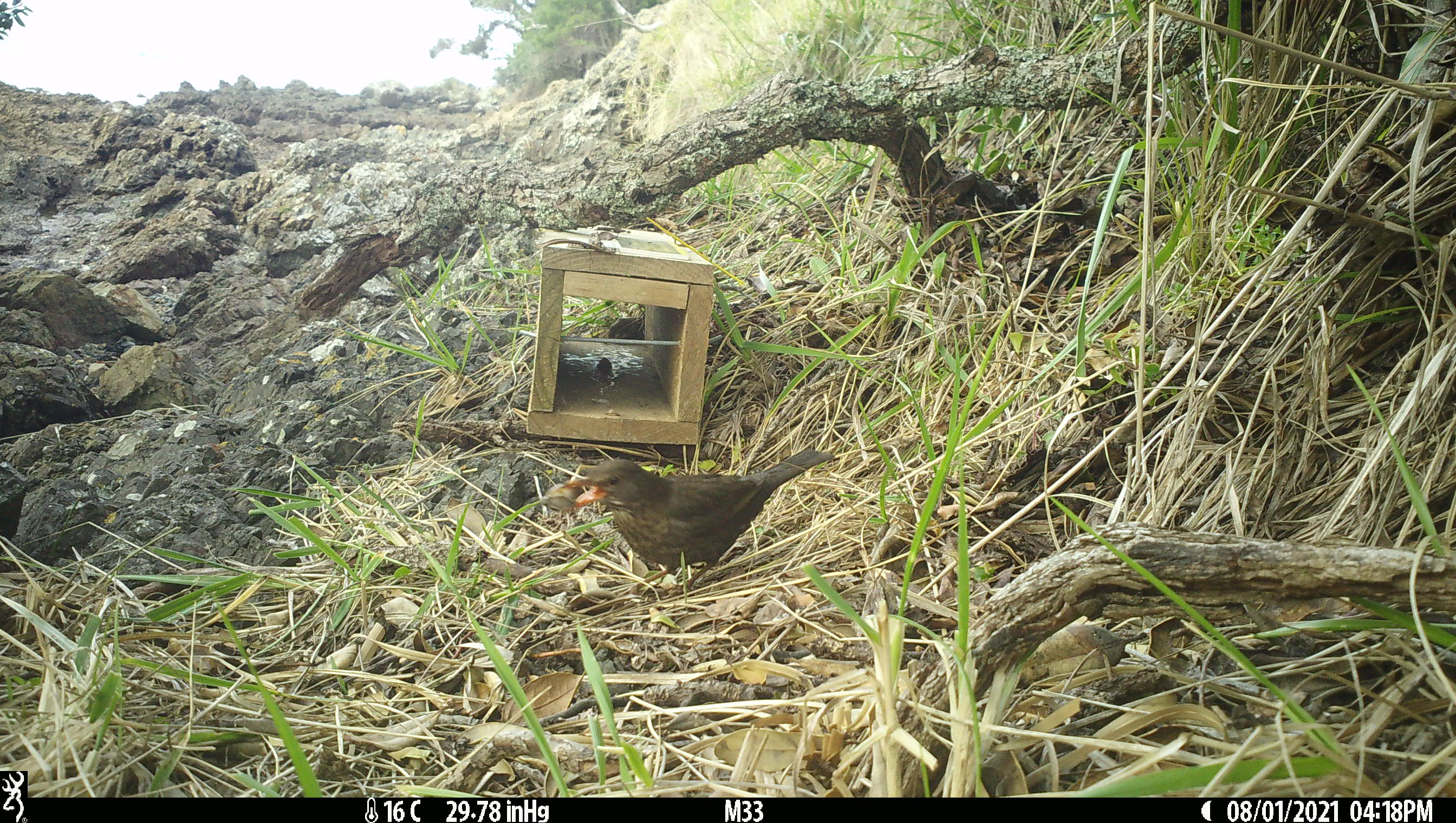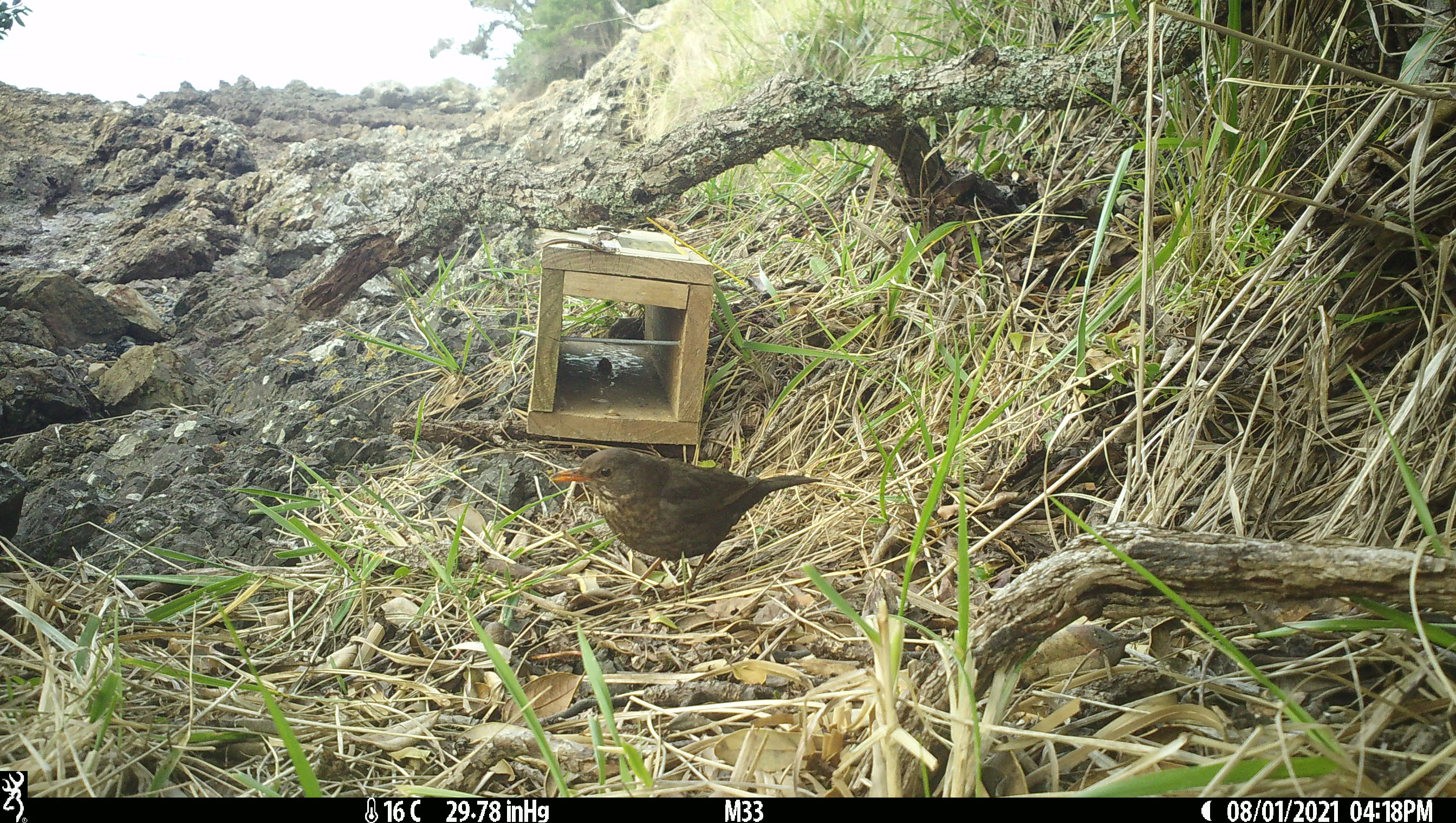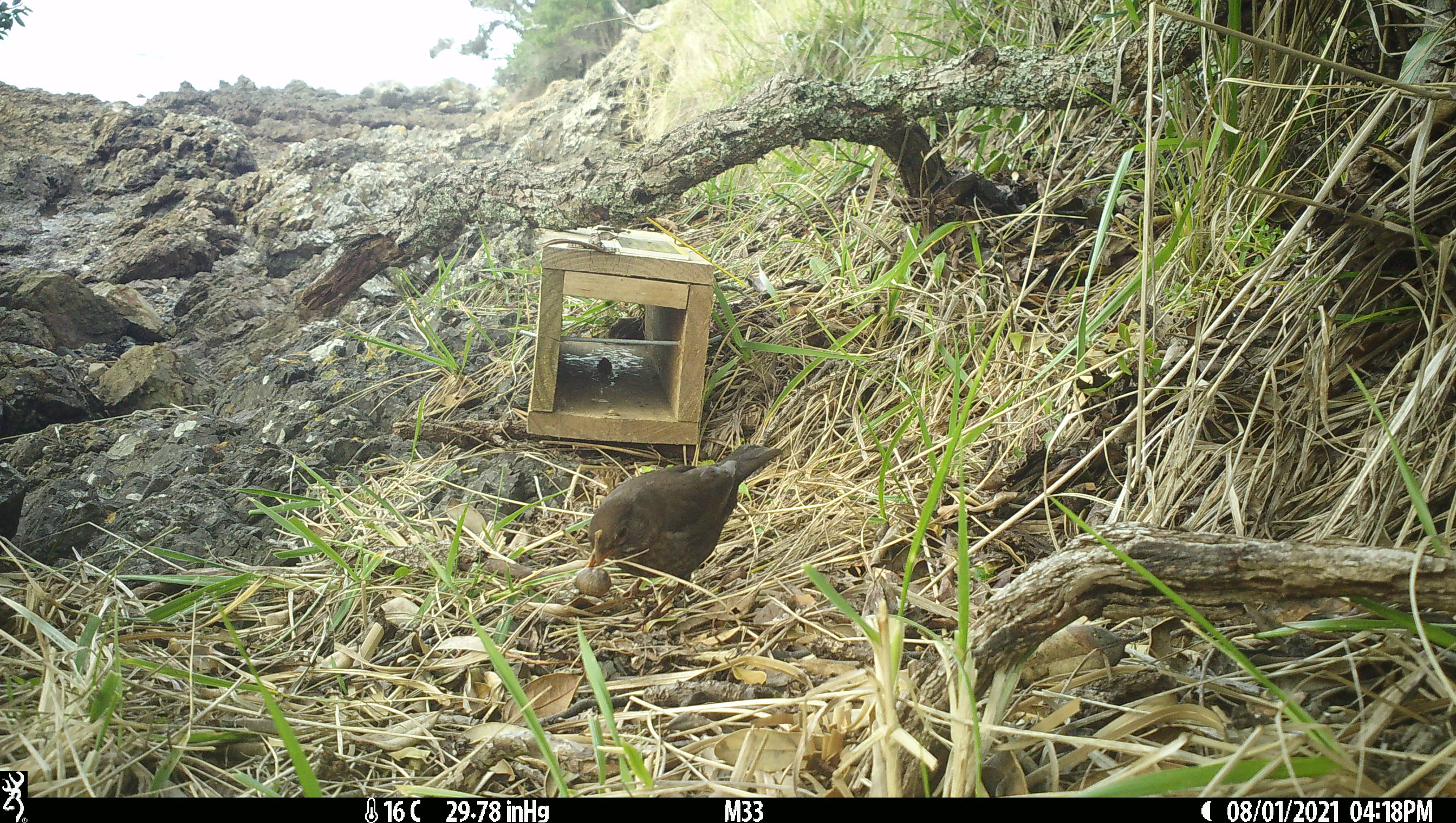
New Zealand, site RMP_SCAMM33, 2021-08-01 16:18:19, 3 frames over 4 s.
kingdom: Animalia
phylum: Chordata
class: Aves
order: Passeriformes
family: Turdidae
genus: Turdus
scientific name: Turdus philomelos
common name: song thrush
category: thrush